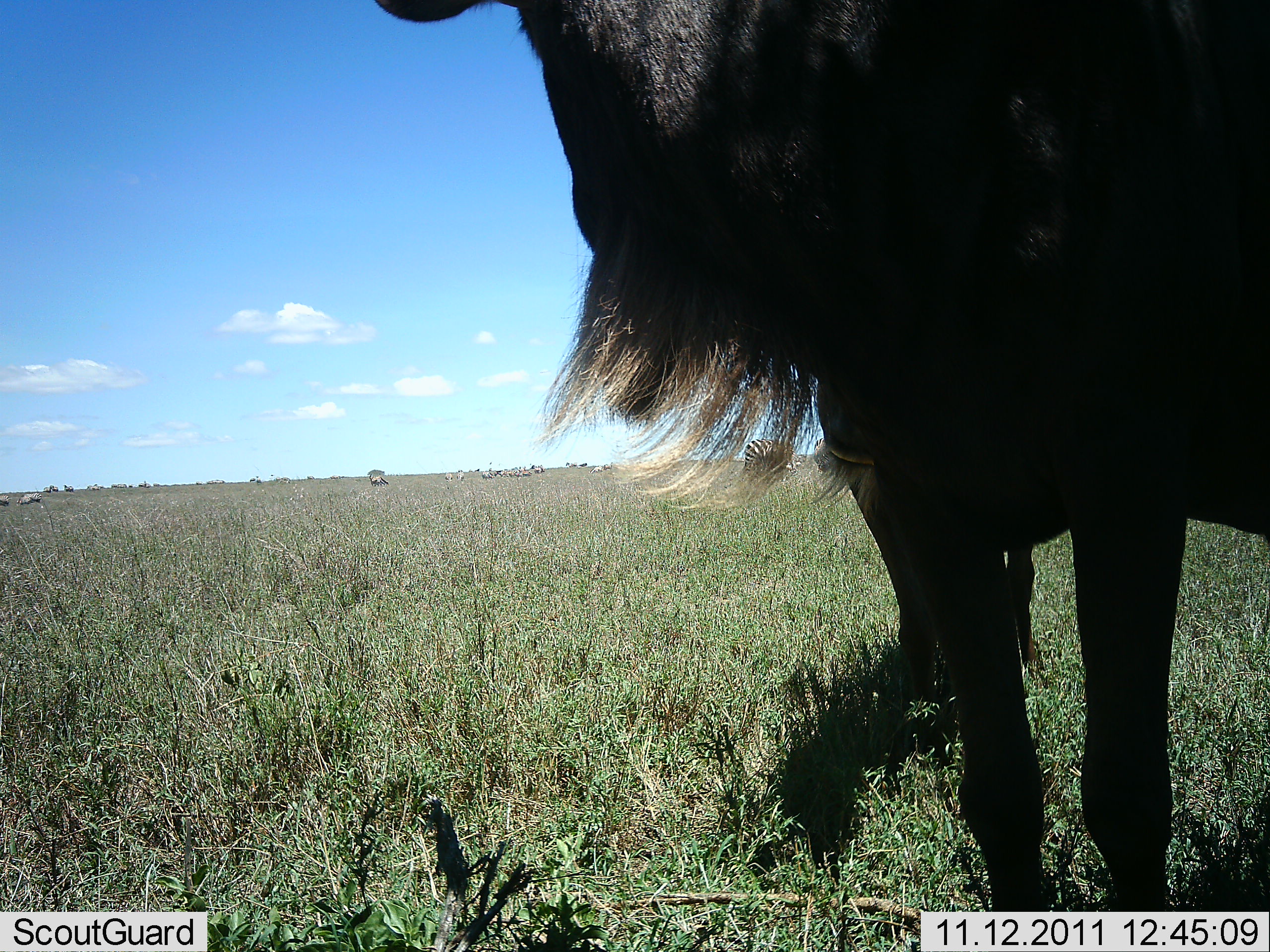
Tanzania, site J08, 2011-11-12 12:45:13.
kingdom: Animalia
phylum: Chordata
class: Mammalia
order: Artiodactyla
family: Bovidae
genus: Connochaetes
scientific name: Connochaetes taurinus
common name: blue wildebeest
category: wildebeest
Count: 1.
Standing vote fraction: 91%.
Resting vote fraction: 0%.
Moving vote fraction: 9%.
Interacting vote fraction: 0%.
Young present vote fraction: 0%.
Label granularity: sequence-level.